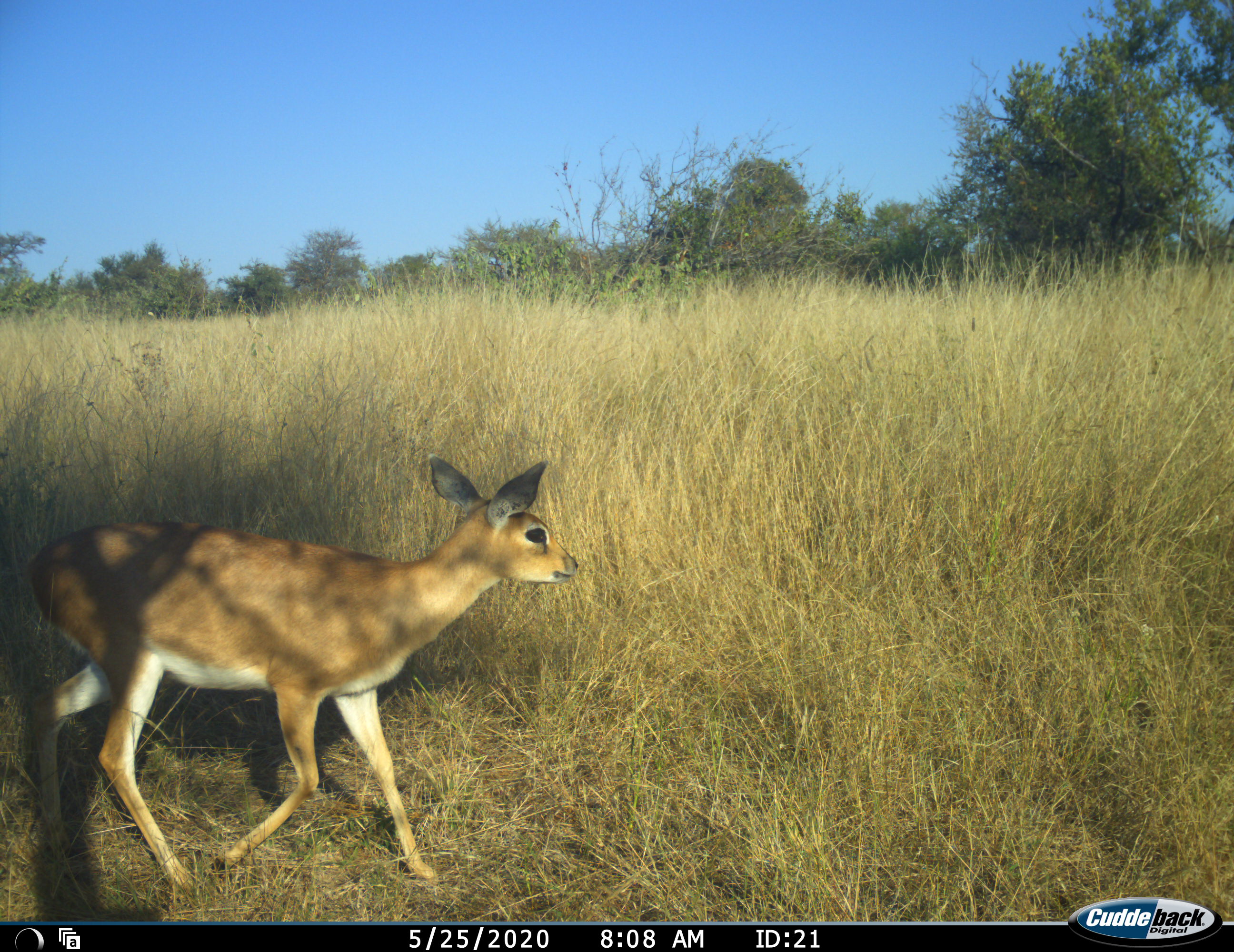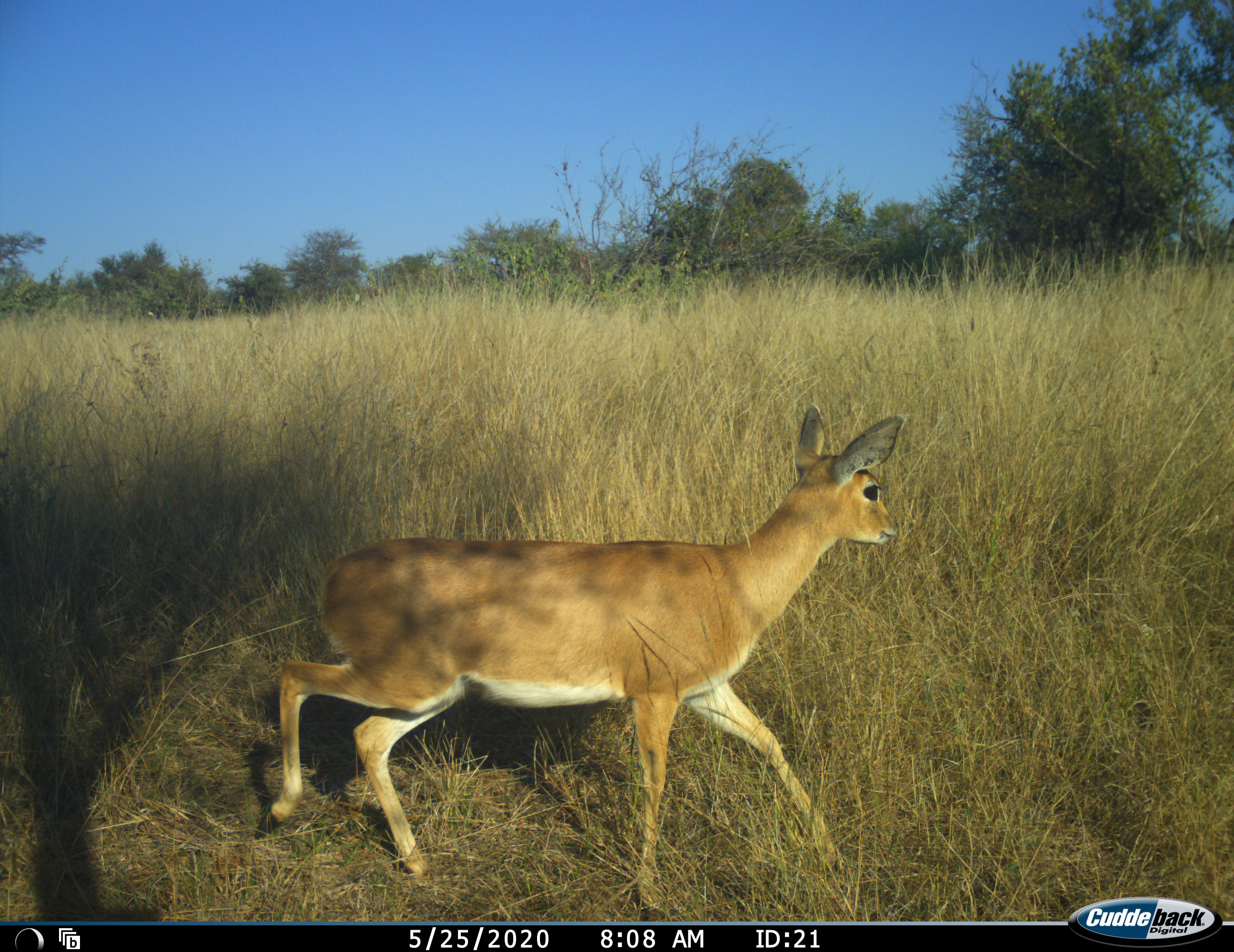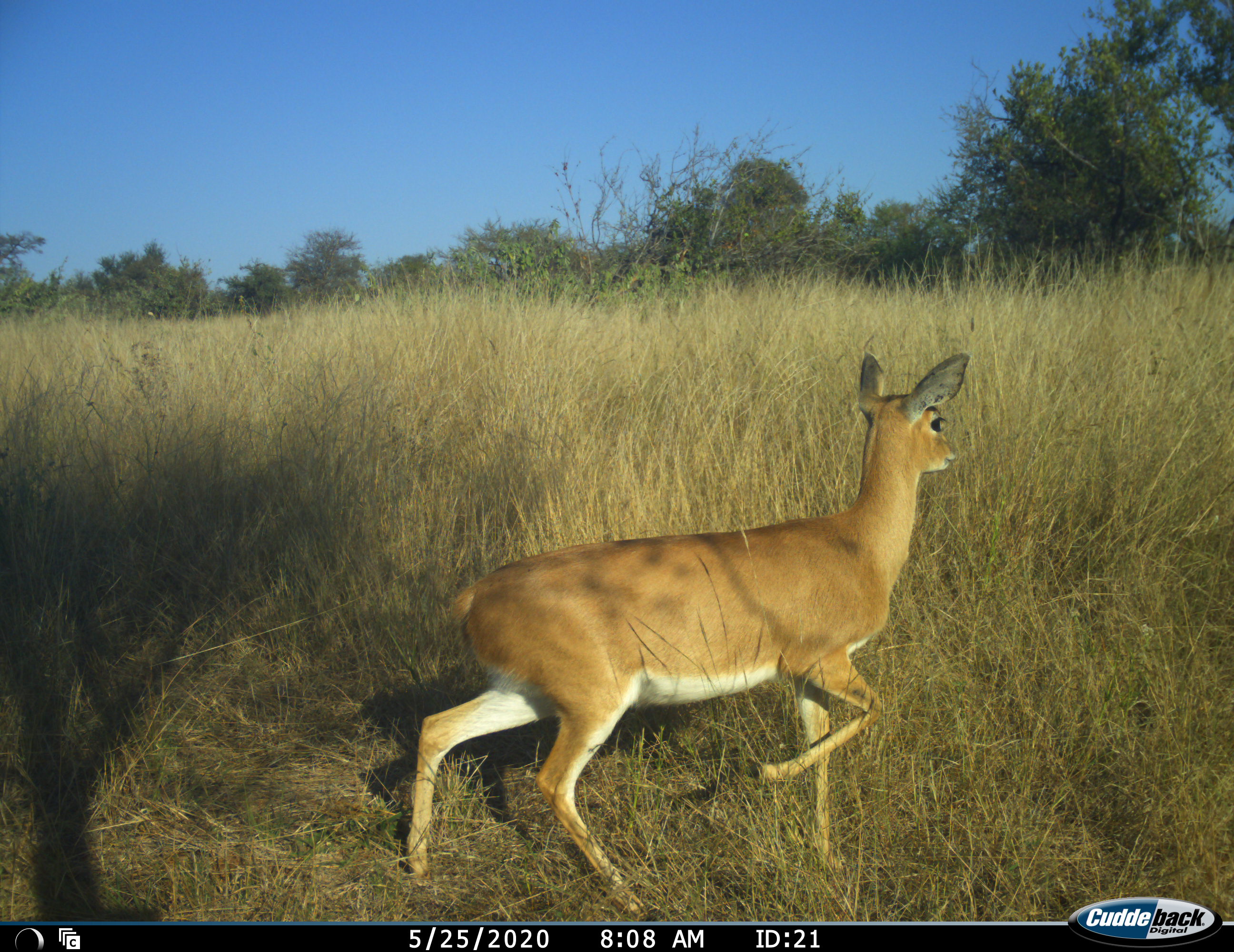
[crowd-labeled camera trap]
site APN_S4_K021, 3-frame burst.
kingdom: Animalia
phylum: Chordata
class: Mammalia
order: Artiodactyla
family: Bovidae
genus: Ourebia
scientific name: Ourebia ourebi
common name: oribi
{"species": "oribi (Ourebia ourebi)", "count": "1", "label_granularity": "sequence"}